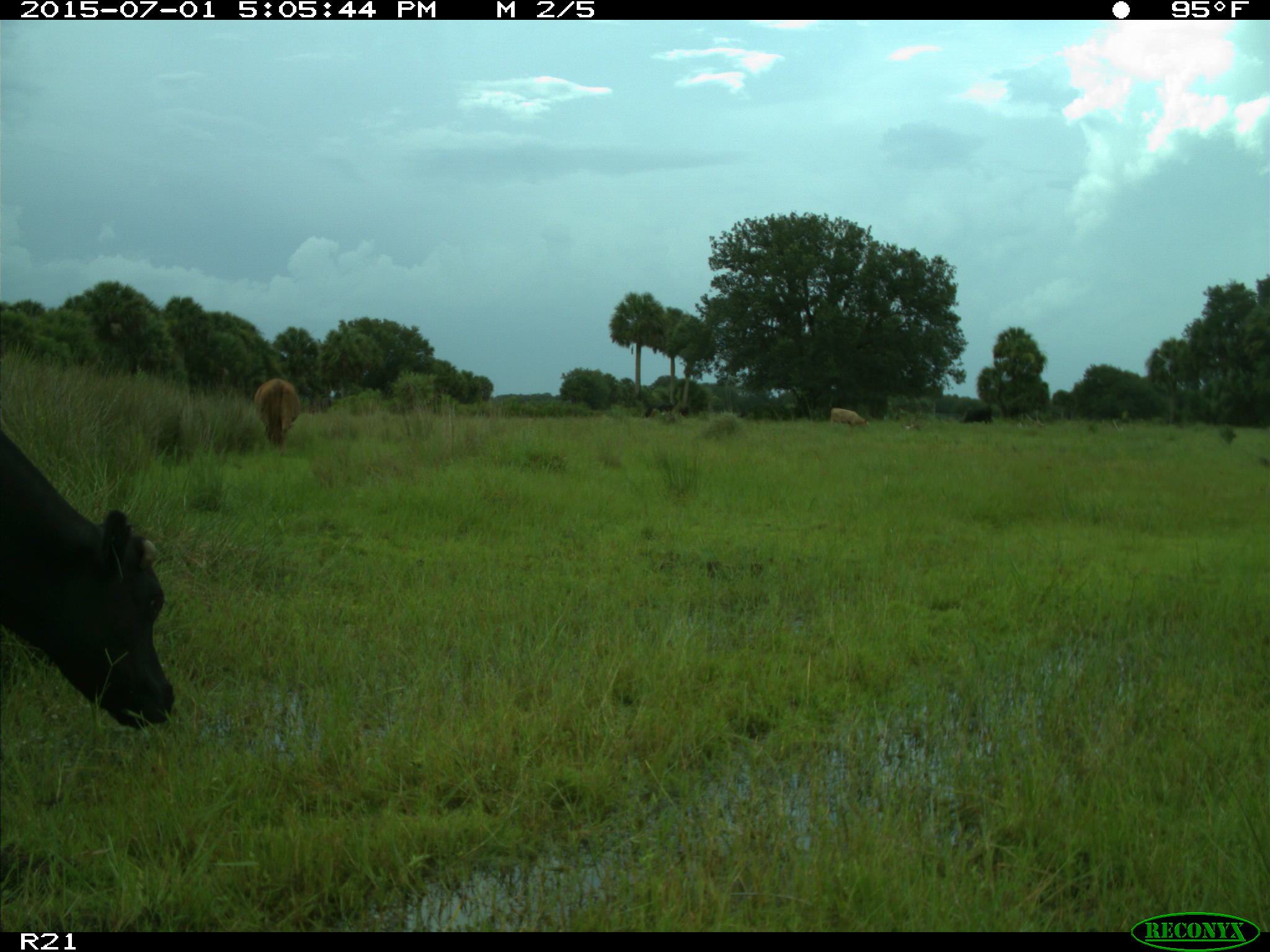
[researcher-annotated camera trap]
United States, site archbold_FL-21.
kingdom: Animalia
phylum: Chordata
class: Mammalia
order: Artiodactyla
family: Bovidae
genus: Bos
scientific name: Bos taurus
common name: domestic cow